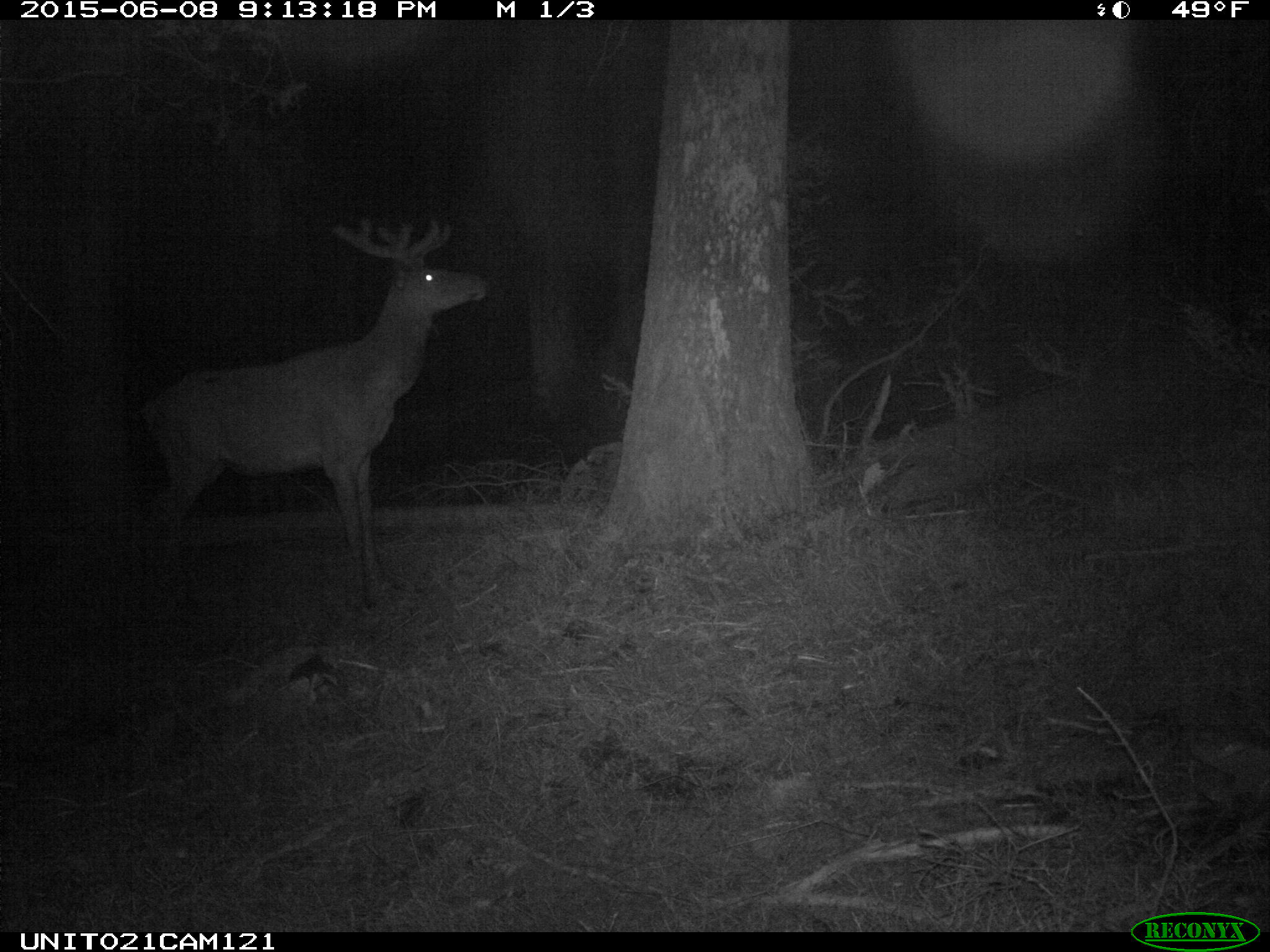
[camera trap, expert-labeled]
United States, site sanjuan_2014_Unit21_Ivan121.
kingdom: Animalia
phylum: Chordata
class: Mammalia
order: Artiodactyla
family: Cervidae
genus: Cervus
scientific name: Cervus elaphus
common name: red deer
Cervus elaphus (red deer).